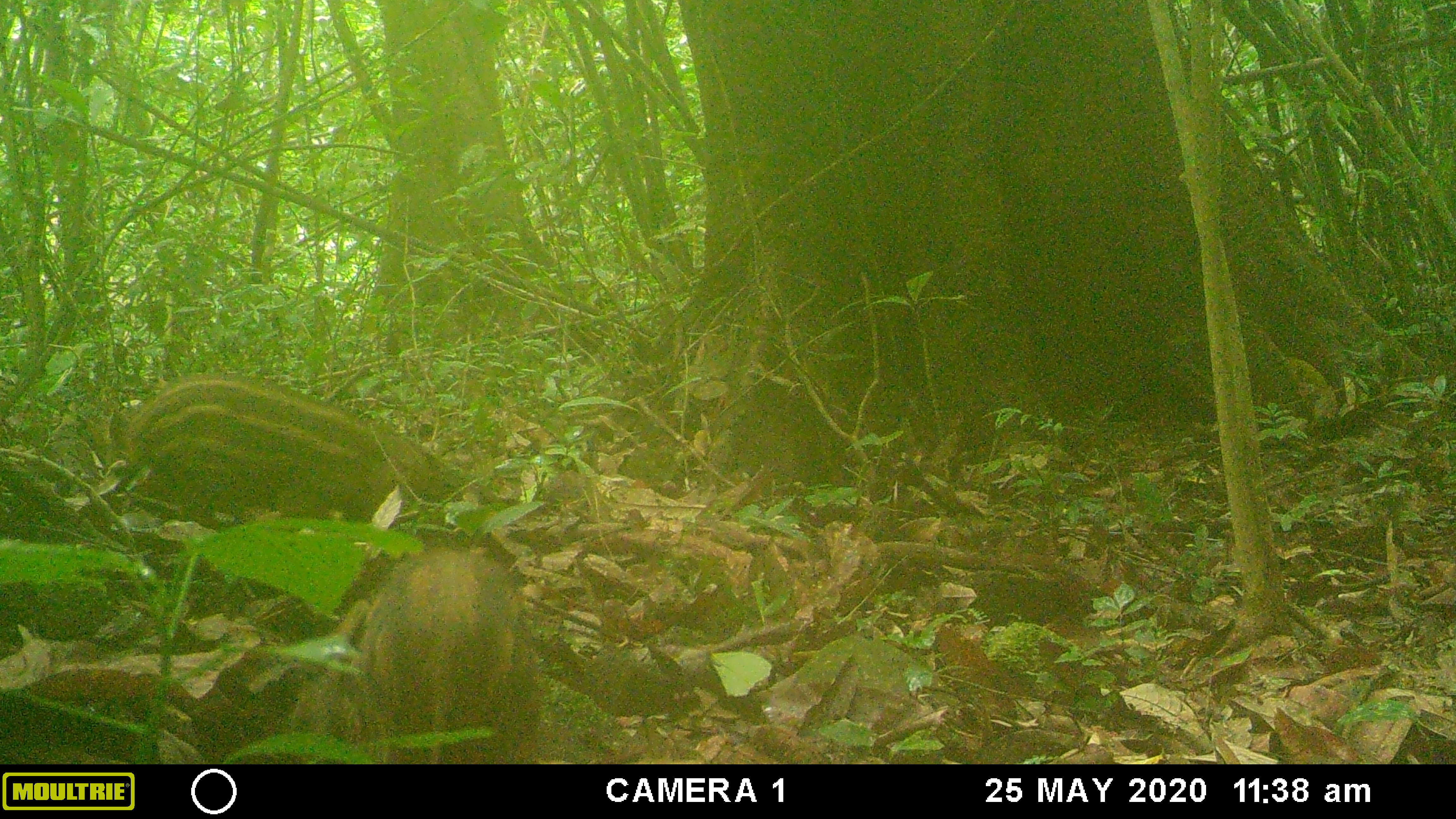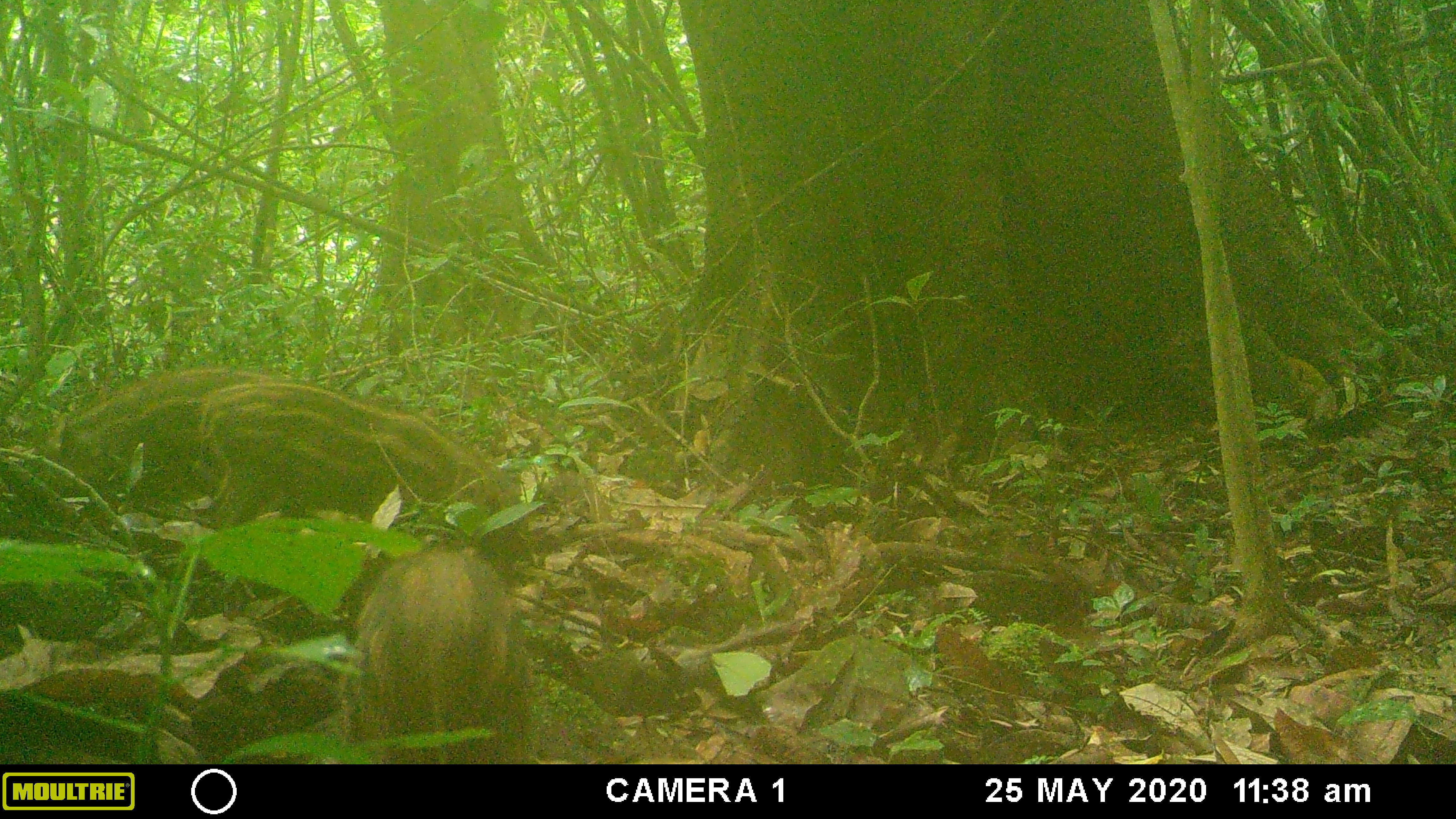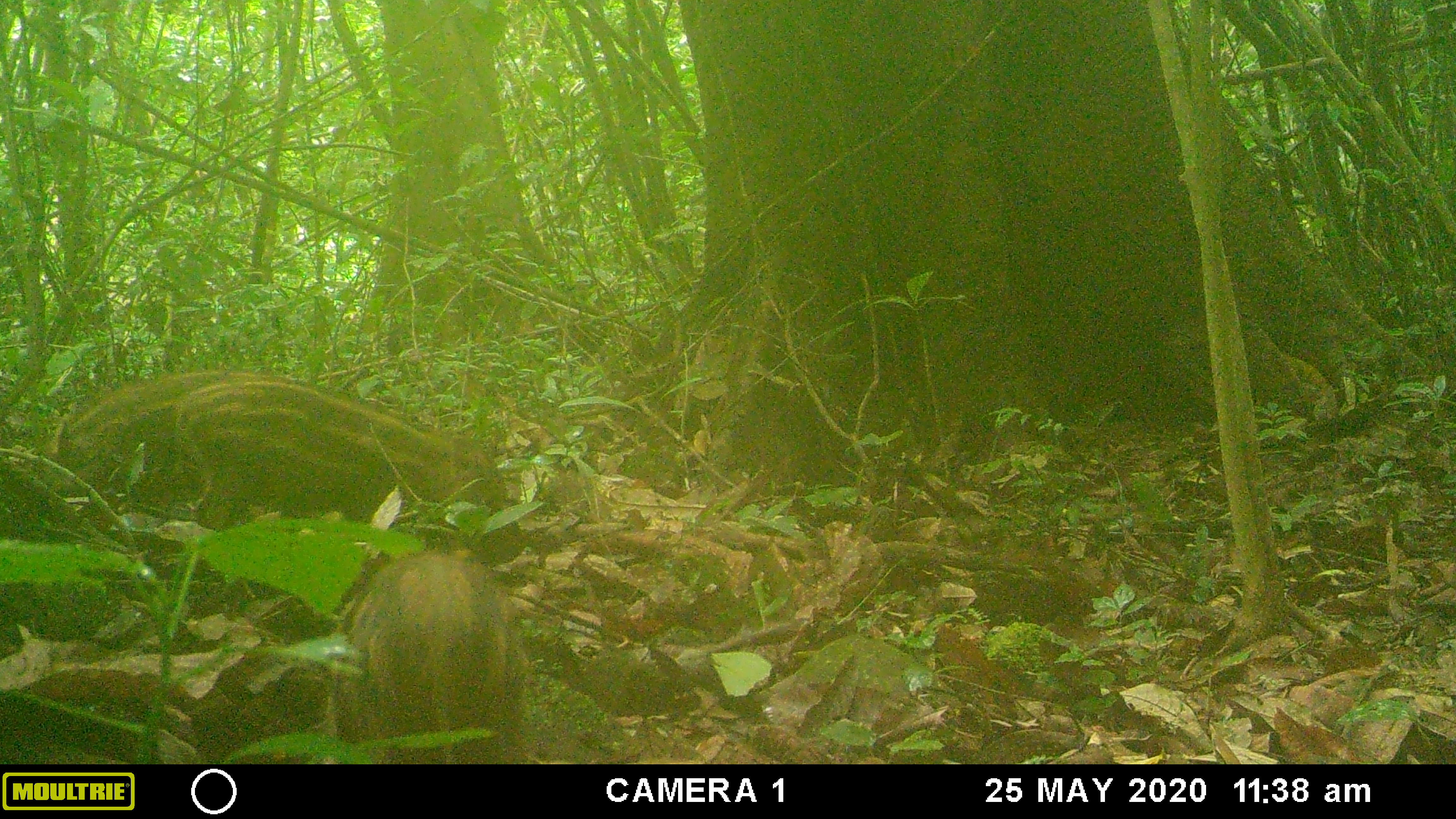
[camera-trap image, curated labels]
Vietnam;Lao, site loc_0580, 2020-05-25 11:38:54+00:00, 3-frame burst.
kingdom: Animalia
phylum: Chordata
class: Mammalia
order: Artiodactyla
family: Suidae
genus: Sus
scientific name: Sus scrofa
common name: eurasian wild pig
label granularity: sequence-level